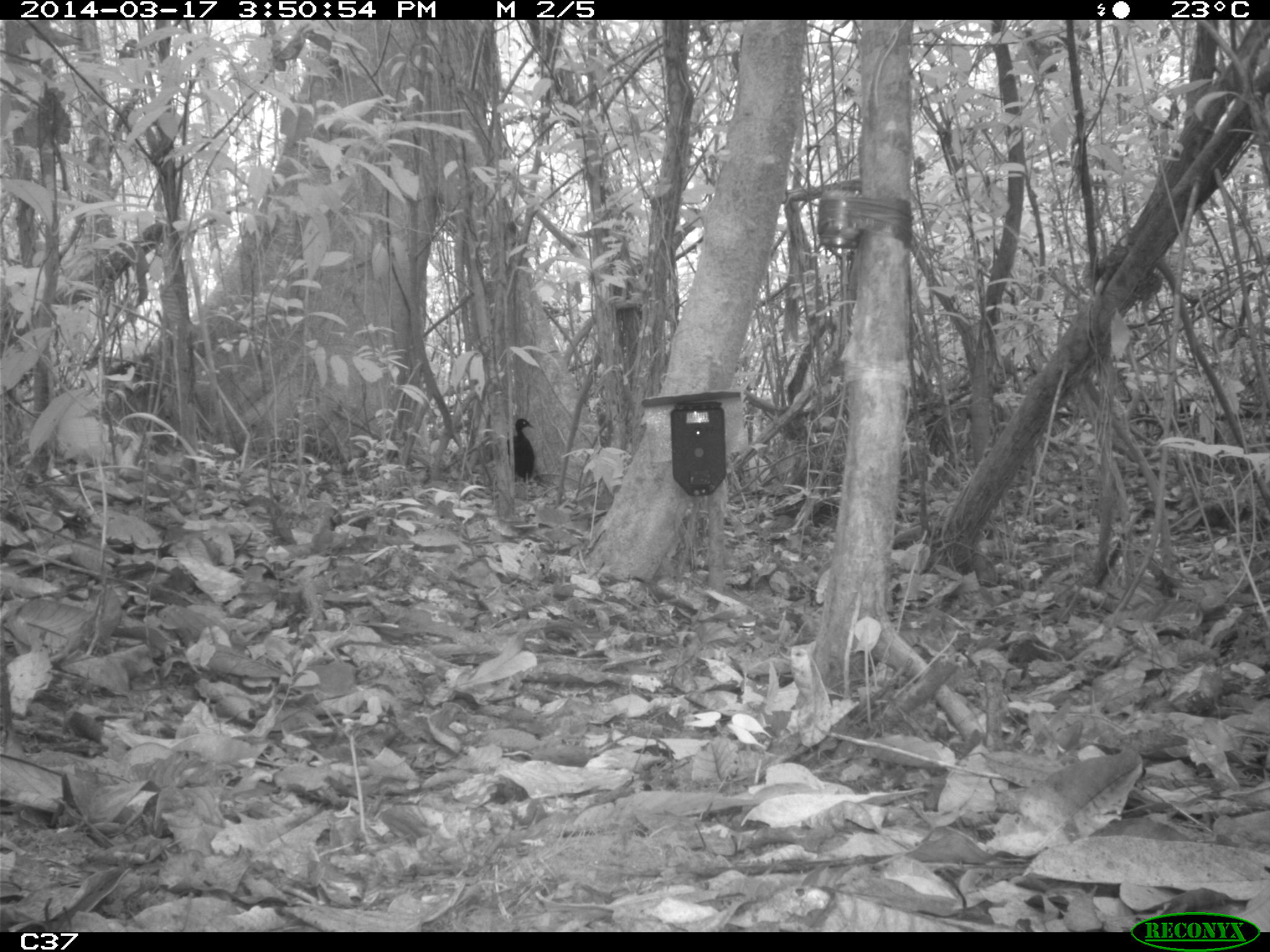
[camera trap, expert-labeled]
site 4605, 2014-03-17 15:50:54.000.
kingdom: Animalia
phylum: Chordata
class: Aves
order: Gruiformes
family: Psophiidae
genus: Psophia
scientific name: Psophia crepitans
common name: gray-winged trumpeter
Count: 4.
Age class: adult.